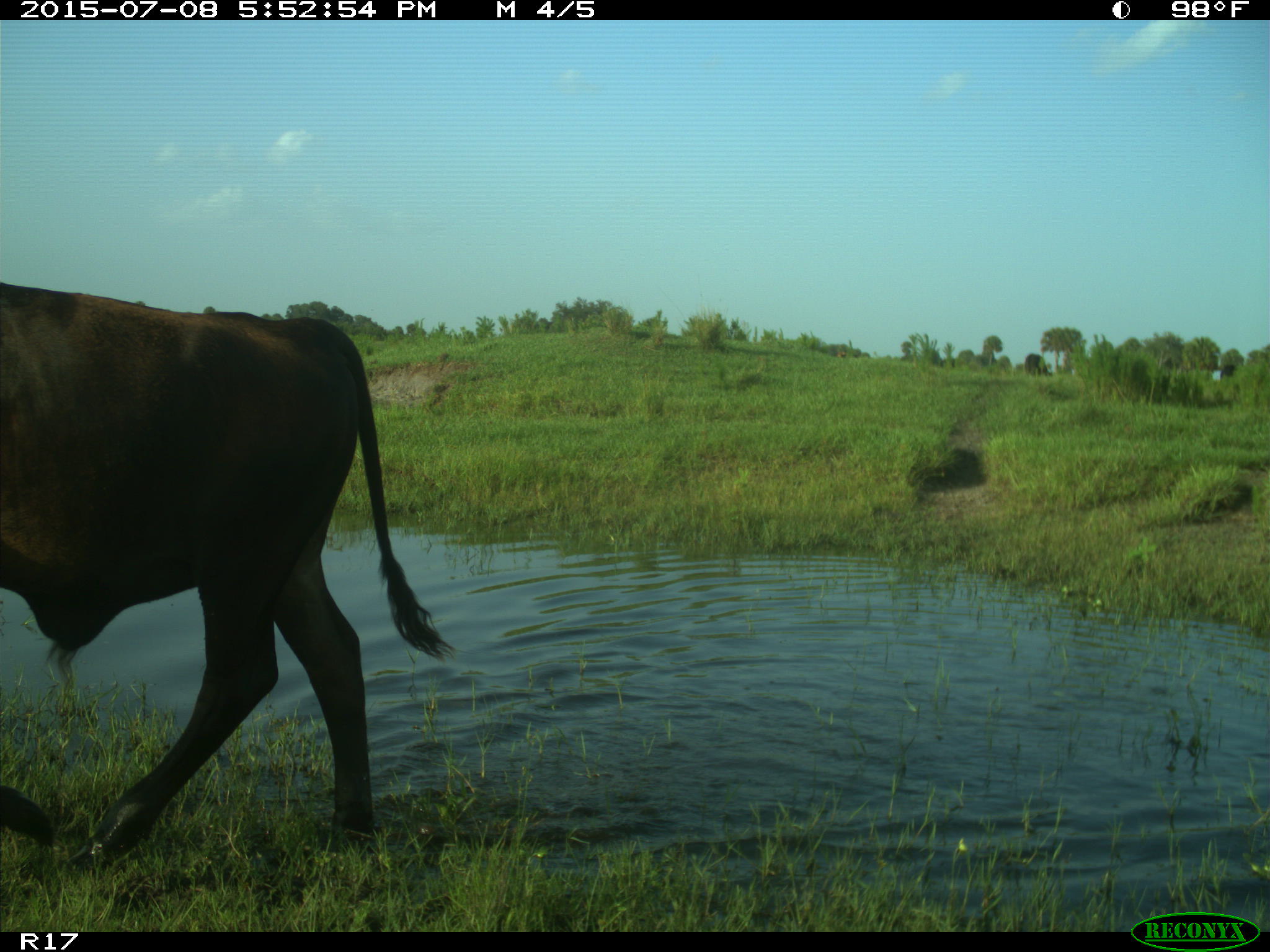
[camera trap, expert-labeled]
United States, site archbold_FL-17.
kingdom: Animalia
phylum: Chordata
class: Mammalia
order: Artiodactyla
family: Bovidae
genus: Bos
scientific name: Bos taurus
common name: domestic cow